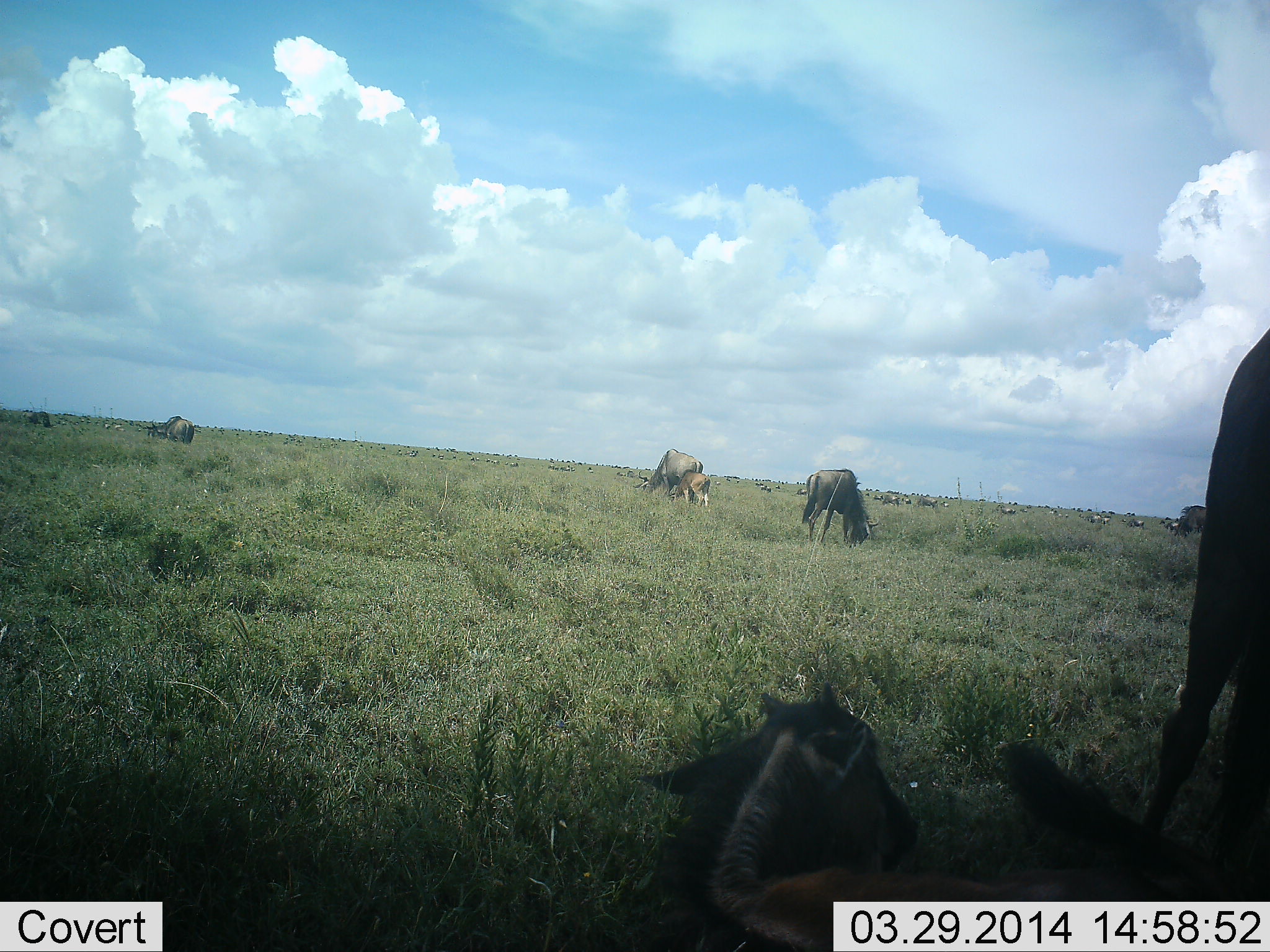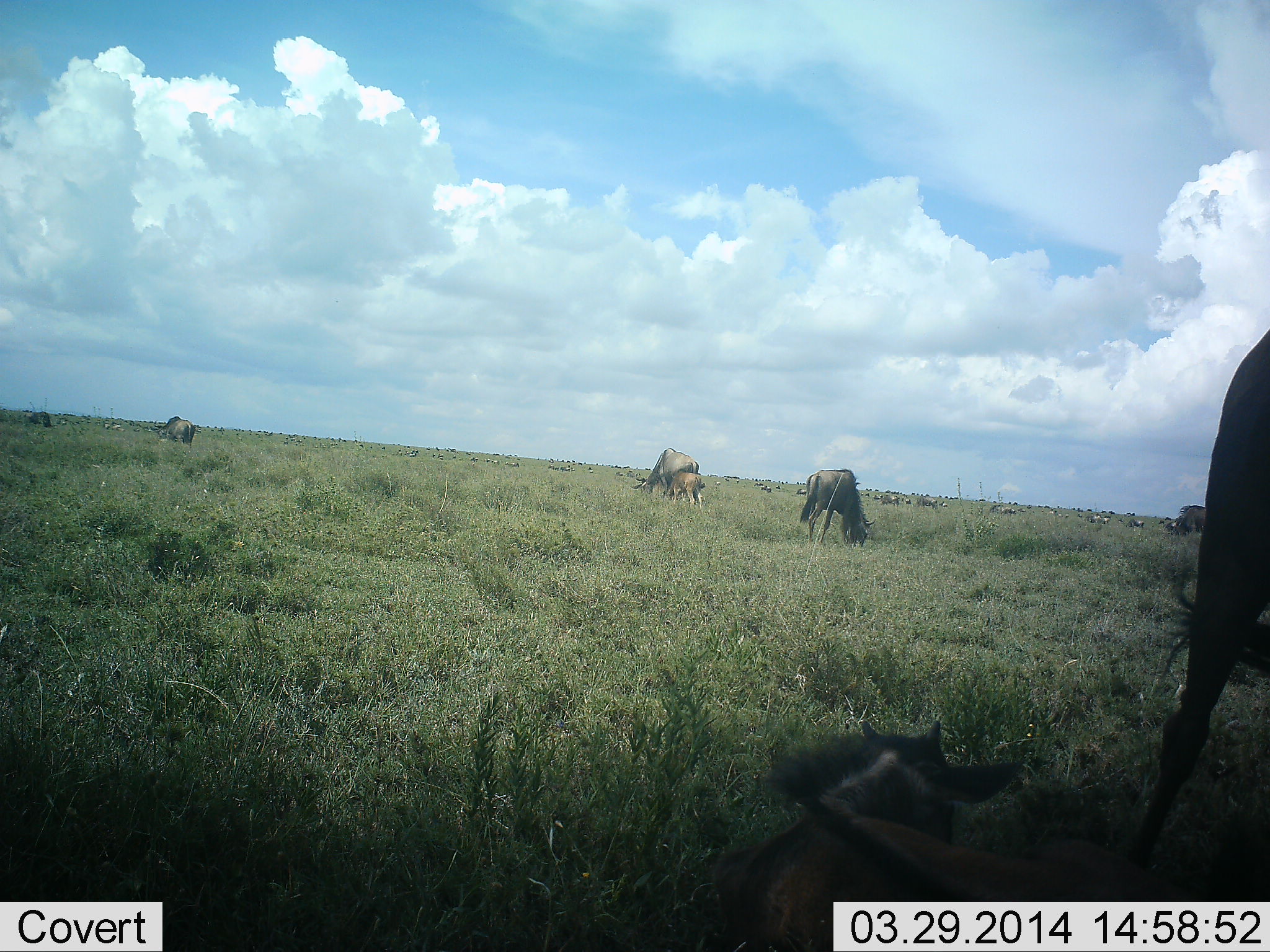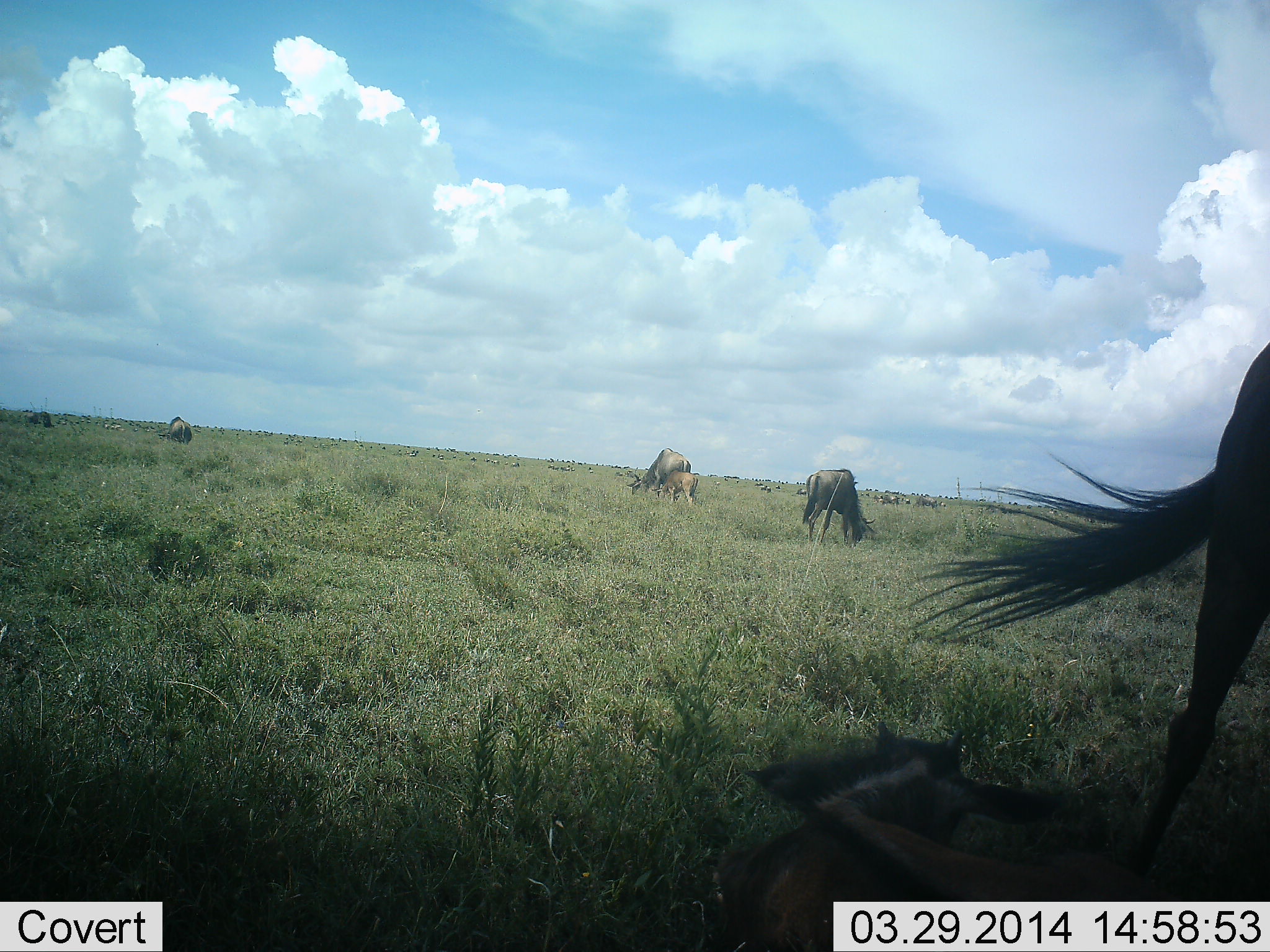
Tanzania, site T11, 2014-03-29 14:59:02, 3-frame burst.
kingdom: Animalia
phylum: Chordata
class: Mammalia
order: Artiodactyla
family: Bovidae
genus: Connochaetes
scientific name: Connochaetes taurinus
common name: blue wildebeest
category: wildebeest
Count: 11-50.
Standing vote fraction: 60%.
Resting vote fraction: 80%.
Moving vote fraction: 20%.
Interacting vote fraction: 0%.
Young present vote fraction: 80%.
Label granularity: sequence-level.